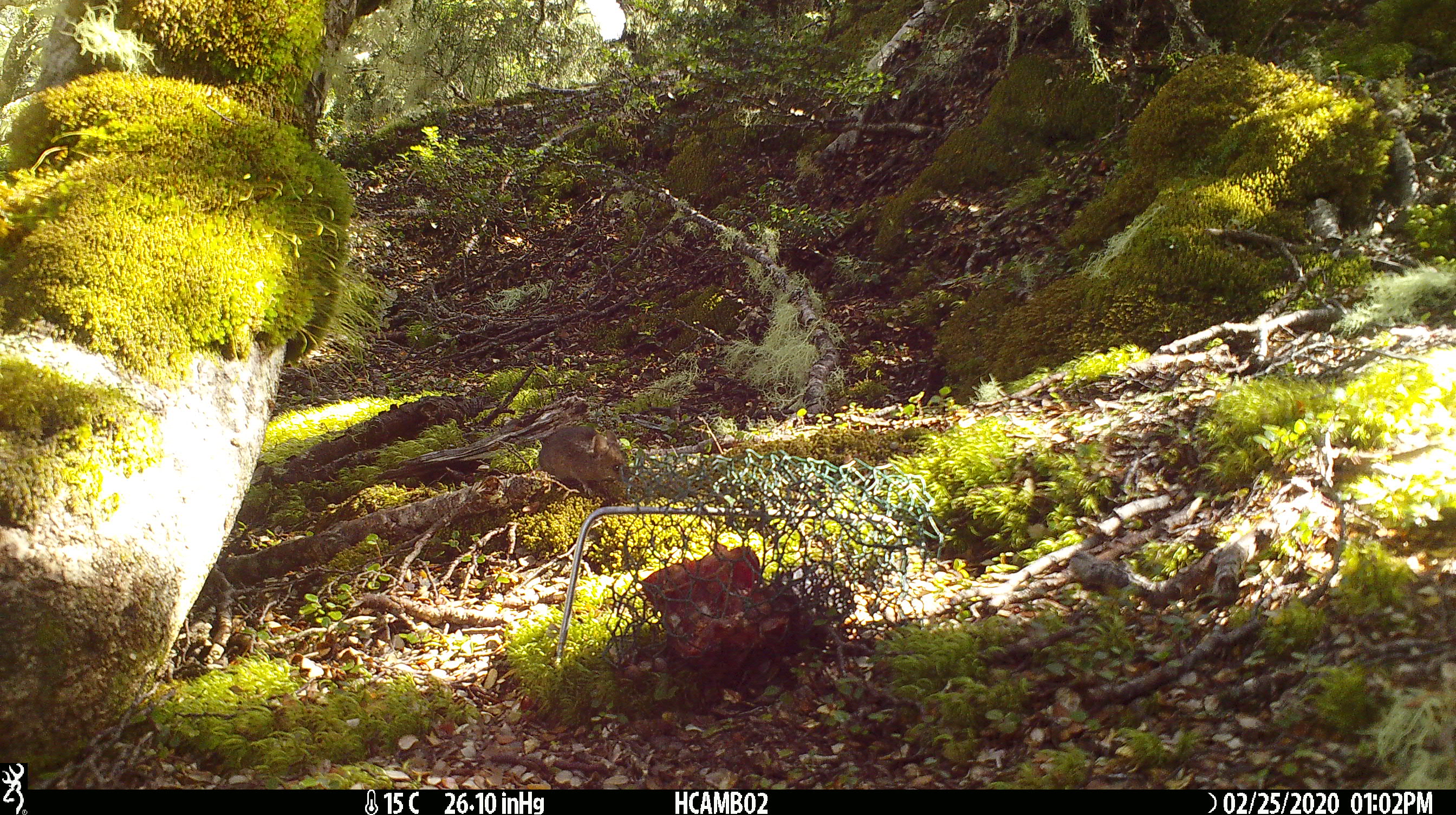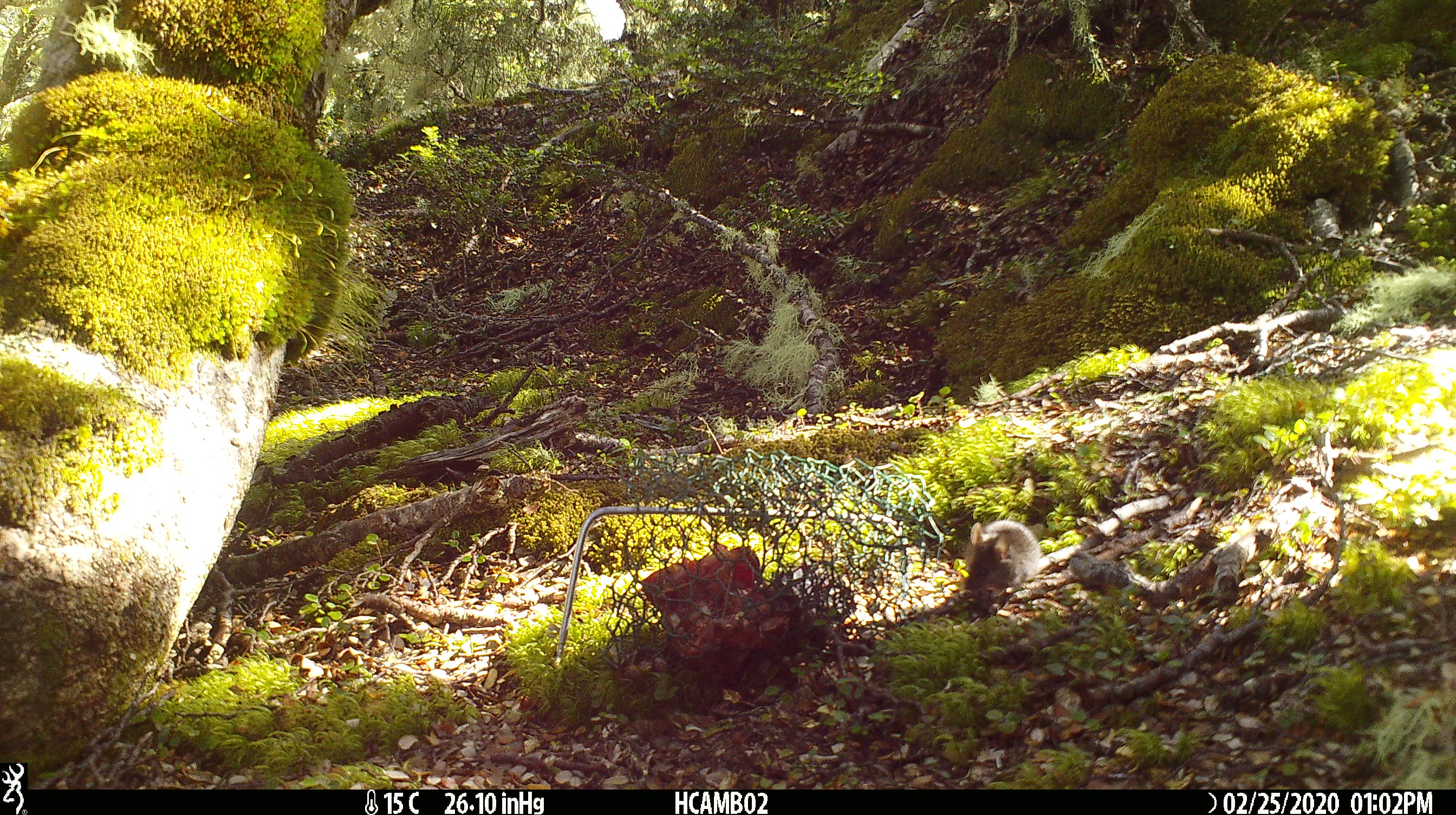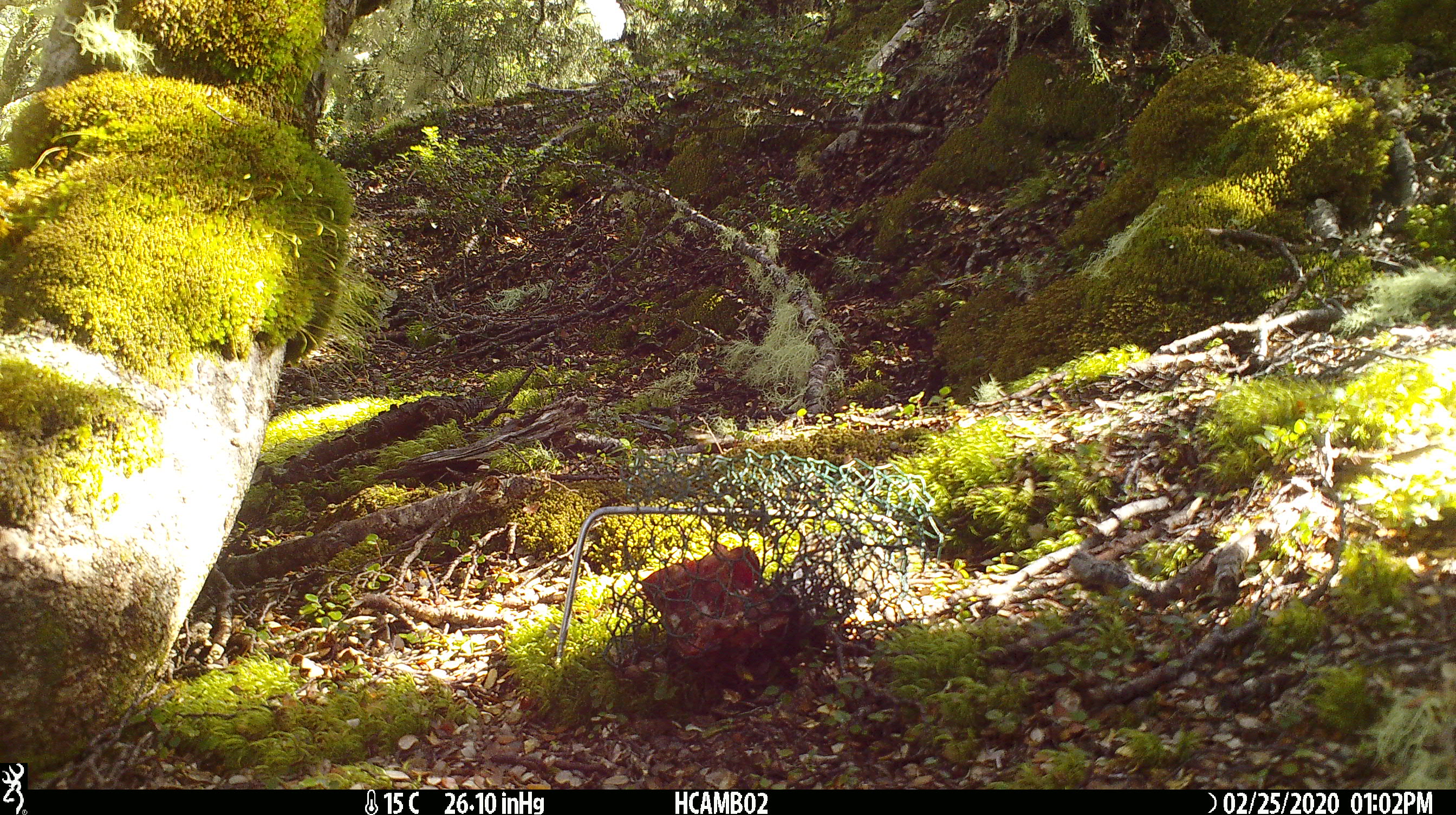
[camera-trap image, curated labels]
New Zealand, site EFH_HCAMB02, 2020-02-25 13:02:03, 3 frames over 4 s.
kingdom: Animalia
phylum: Chordata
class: Mammalia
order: Rodentia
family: Muridae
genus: Mus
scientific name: Mus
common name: mouse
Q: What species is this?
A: Mouse (Mus).